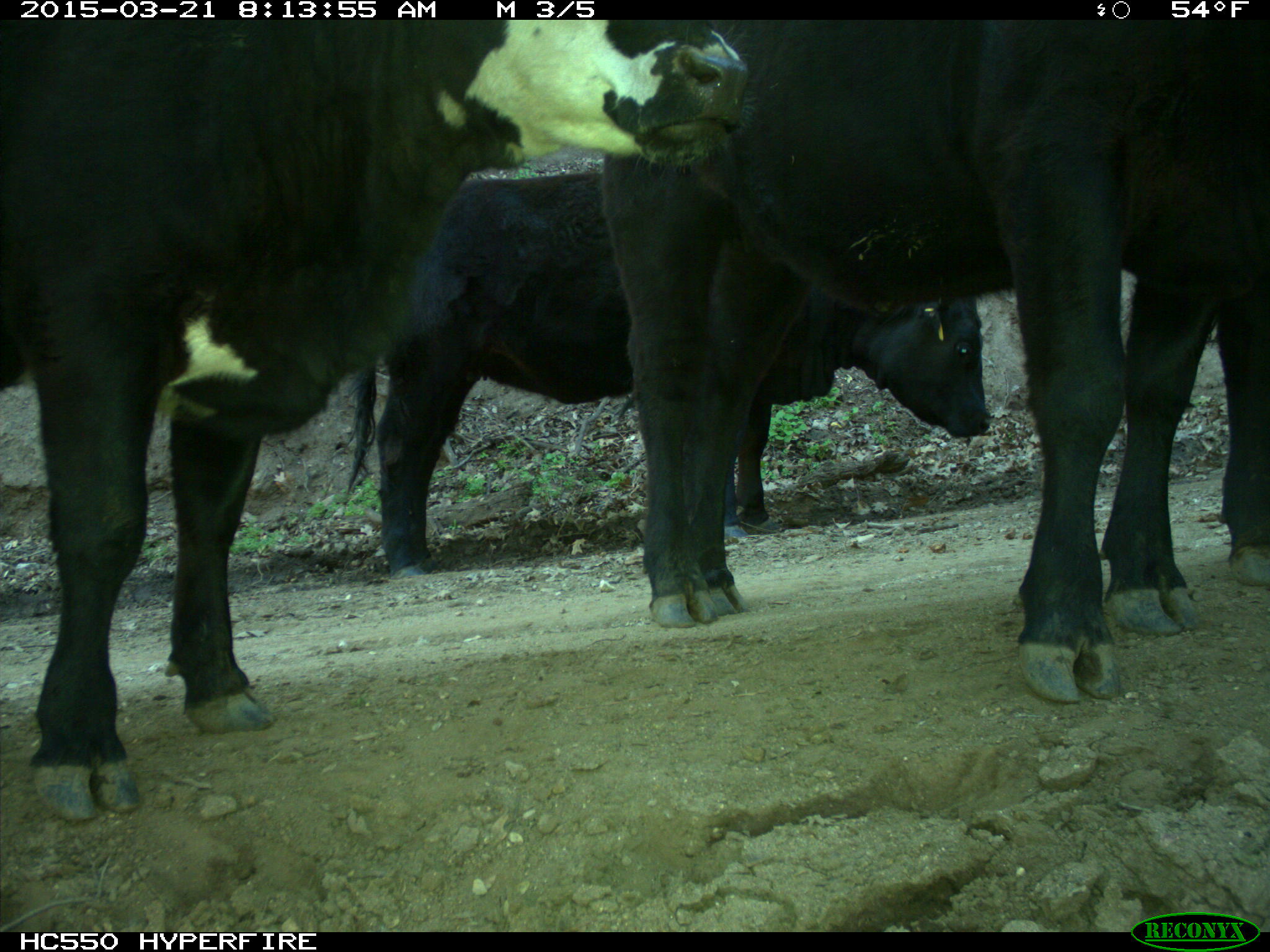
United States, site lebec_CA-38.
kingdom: Animalia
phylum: Chordata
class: Mammalia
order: Artiodactyla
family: Bovidae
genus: Bos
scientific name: Bos taurus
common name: domestic cow